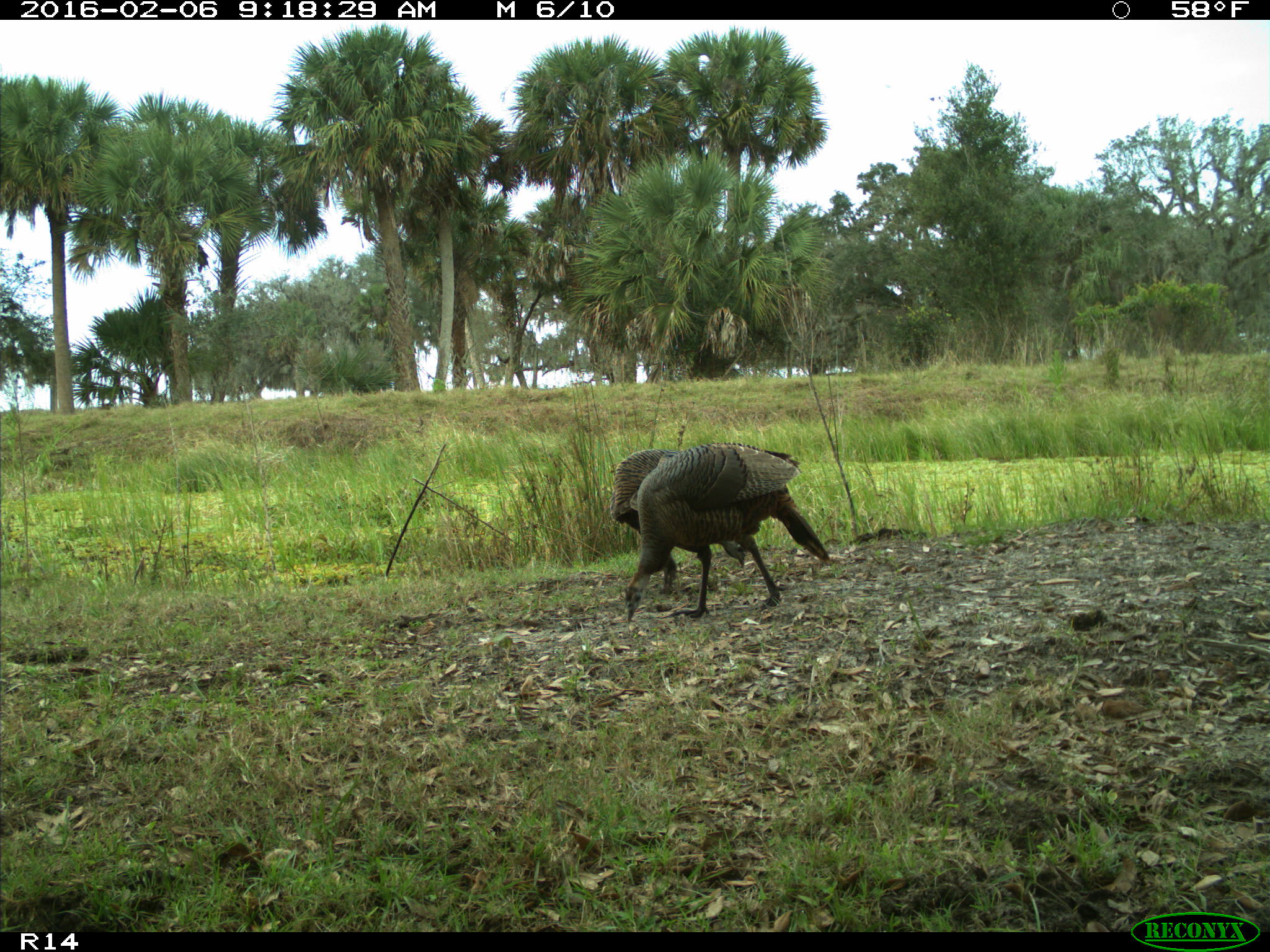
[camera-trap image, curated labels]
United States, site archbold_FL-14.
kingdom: Animalia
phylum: Chordata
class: Aves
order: Galliformes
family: Phasianidae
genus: Meleagris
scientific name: Meleagris gallopavo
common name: wild turkey